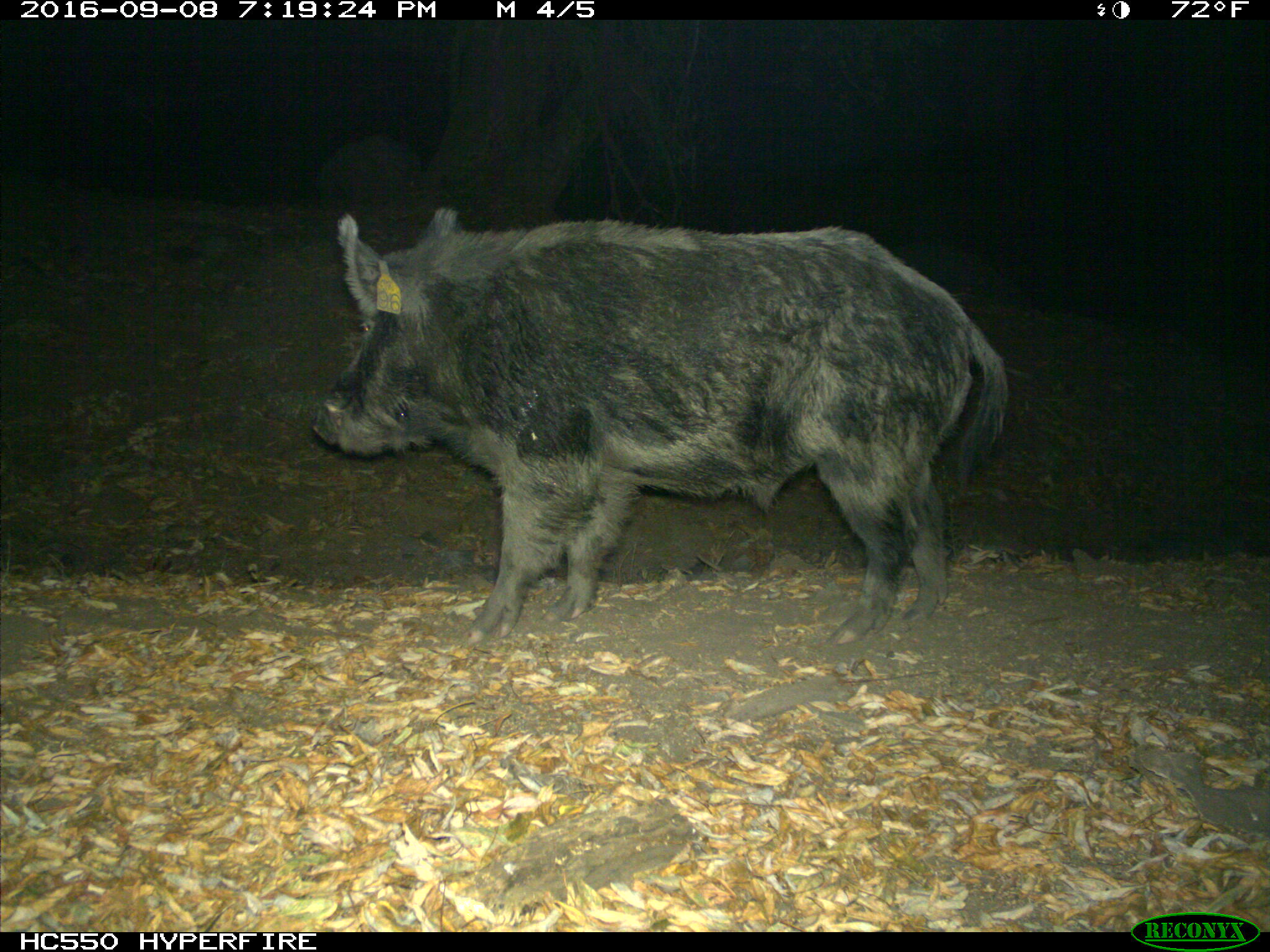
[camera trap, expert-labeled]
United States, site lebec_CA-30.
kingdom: Animalia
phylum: Chordata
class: Mammalia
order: Artiodactyla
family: Suidae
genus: Sus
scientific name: Sus scrofa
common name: wild boar